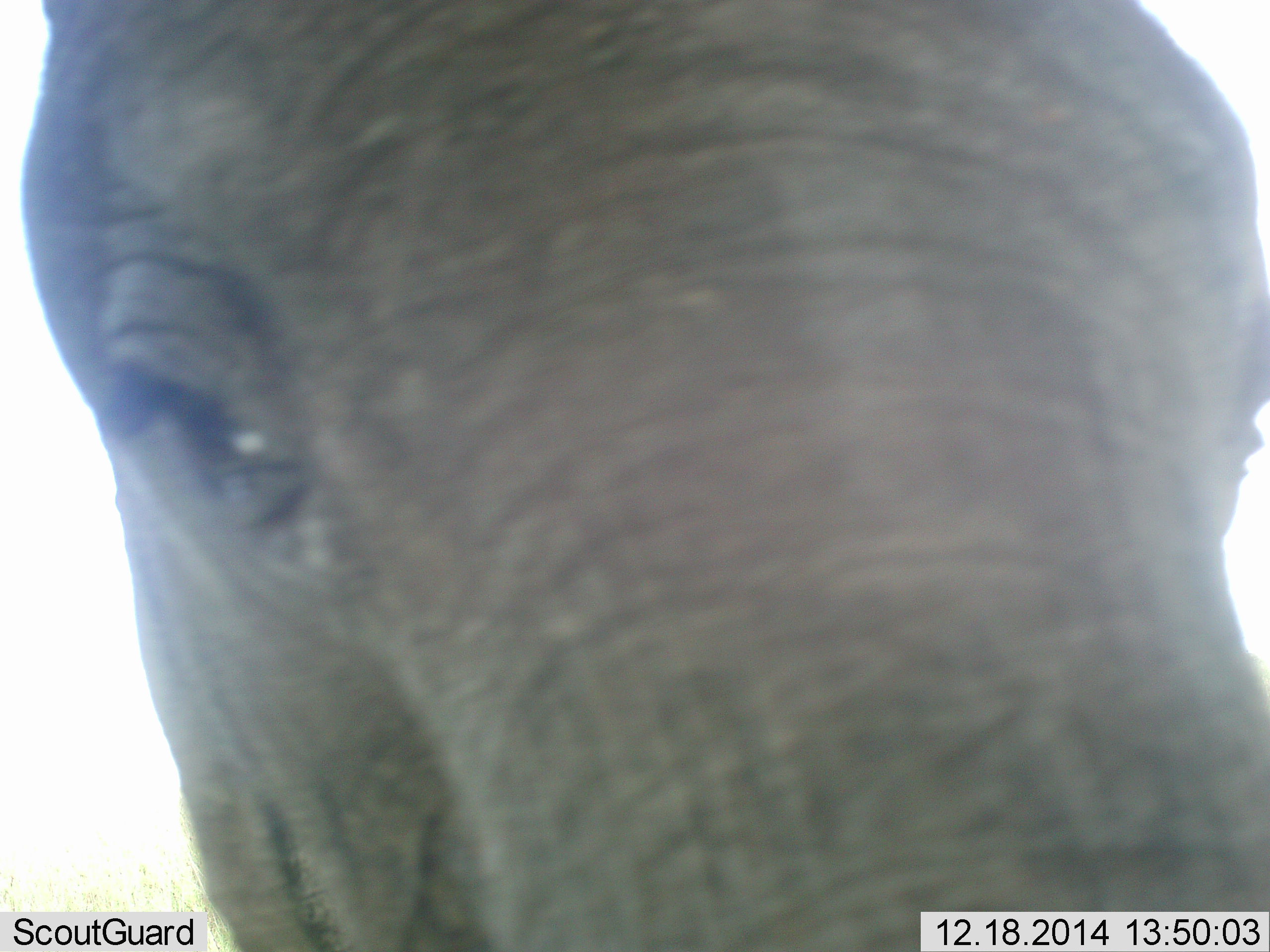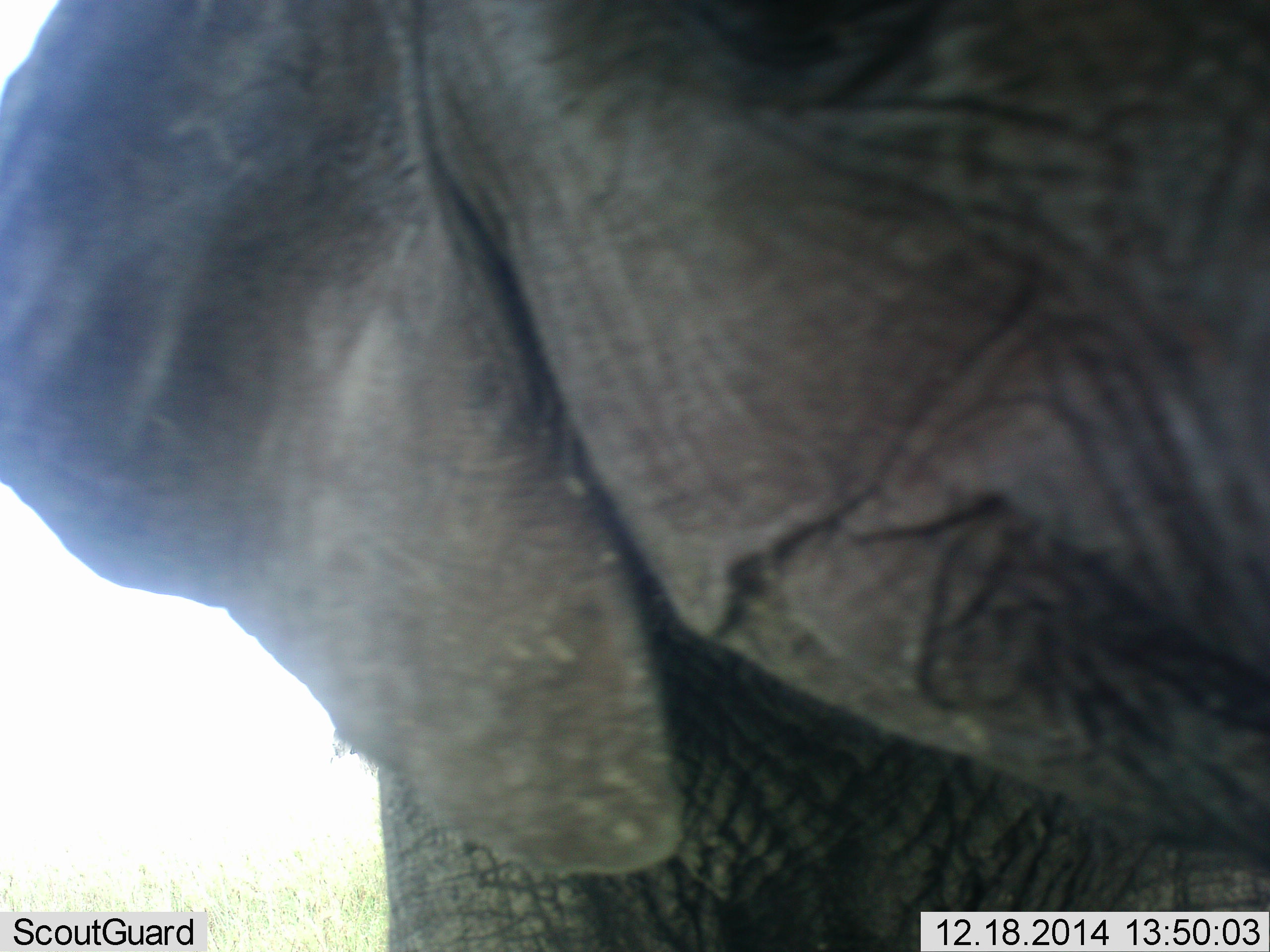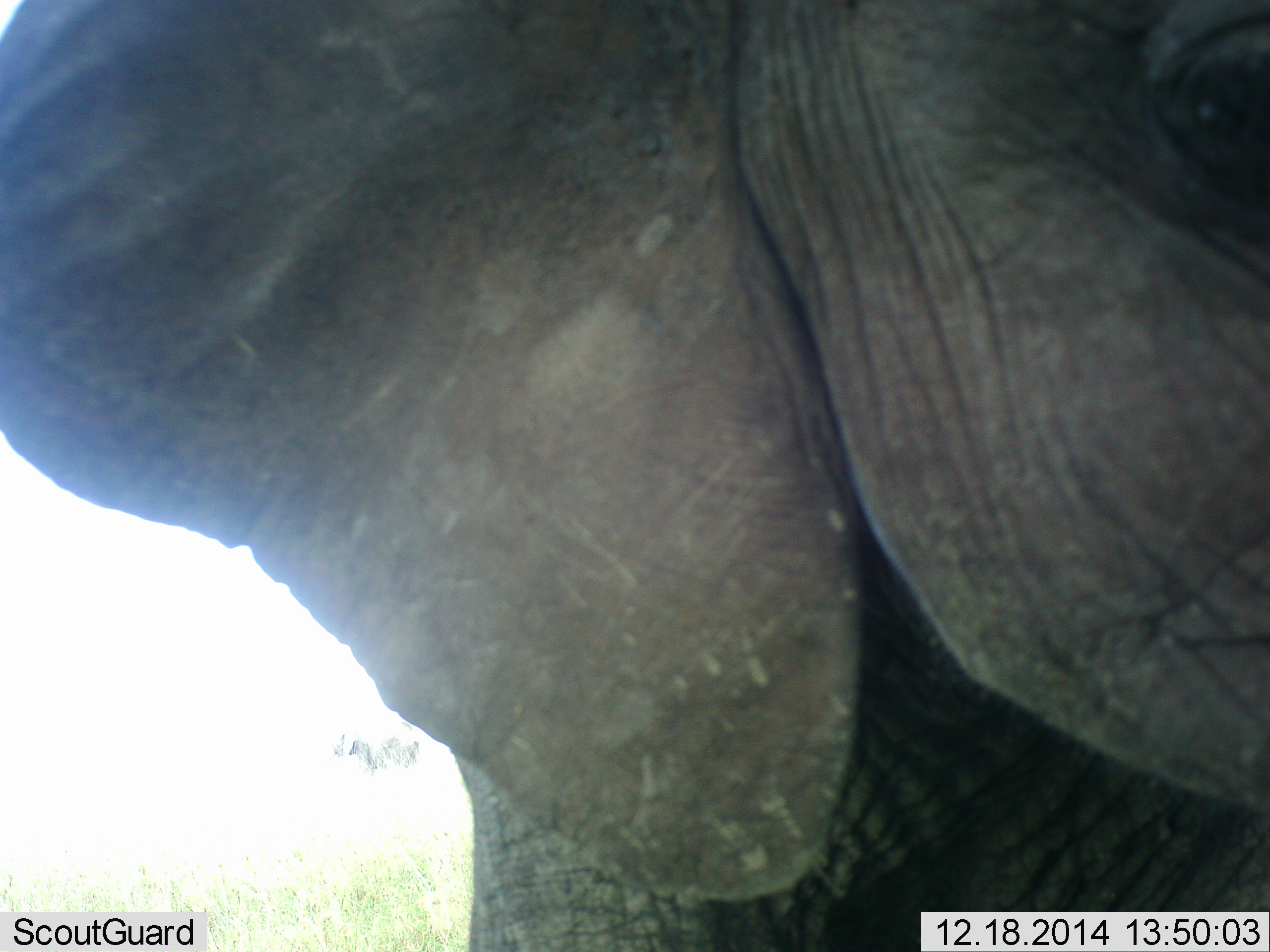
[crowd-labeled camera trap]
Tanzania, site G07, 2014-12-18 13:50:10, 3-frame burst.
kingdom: Animalia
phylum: Chordata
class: Mammalia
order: Proboscidea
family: Elephantidae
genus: Loxodonta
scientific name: Loxodonta africana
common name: african bush elephant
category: elephant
Elephant (african bush elephant) (Loxodonta africana), count 1. Behavior (volunteer vote fractions): standing 73%, resting 0%, moving 9%, interacting 18%. Young present (vote fraction): 36%. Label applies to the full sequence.